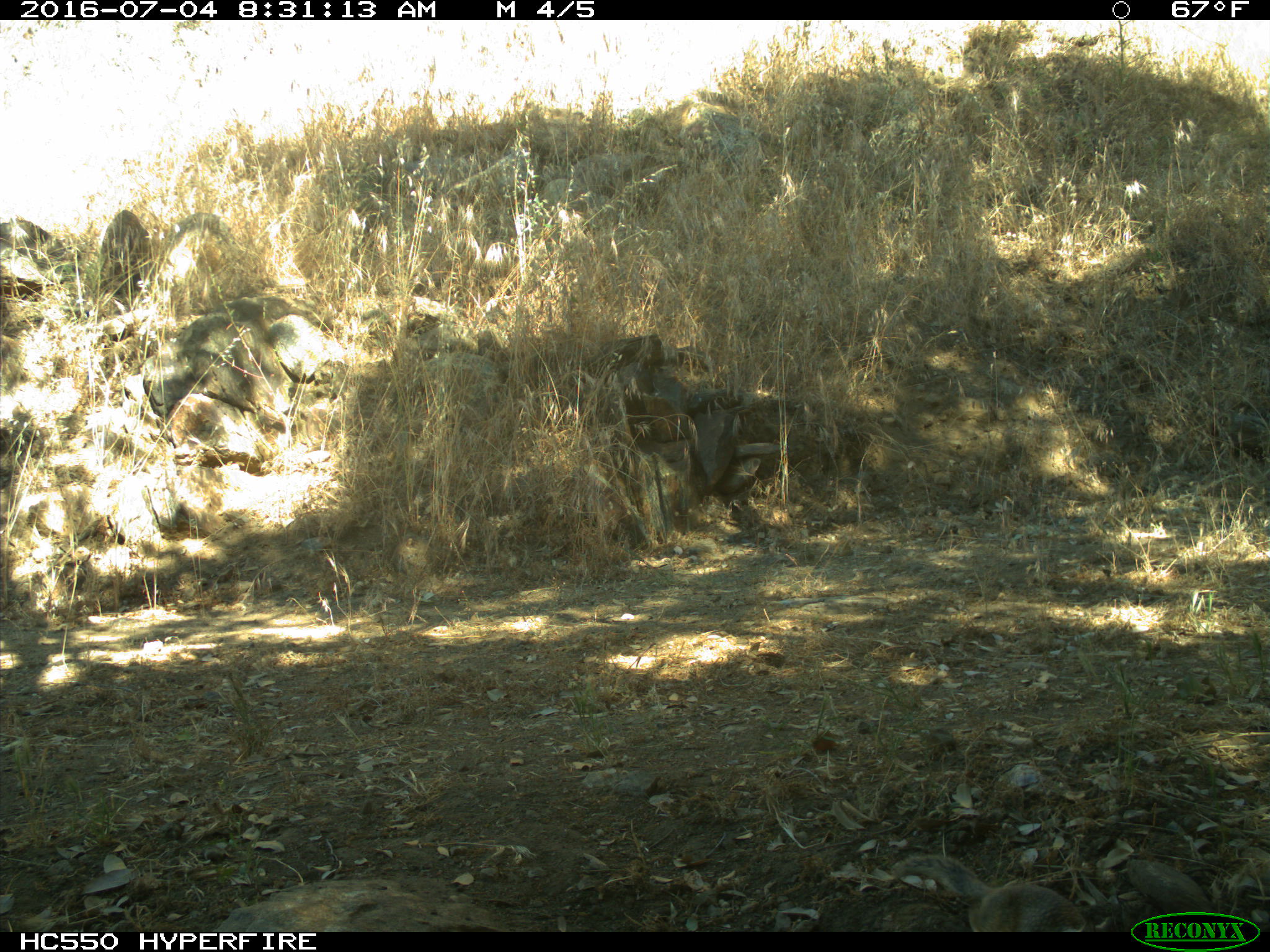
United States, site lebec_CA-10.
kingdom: Animalia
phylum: Chordata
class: Mammalia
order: Rodentia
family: Sciuridae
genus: Otospermophilus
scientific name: Otospermophilus beecheyi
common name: california ground squirrel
Otospermophilus beecheyi (california ground squirrel).